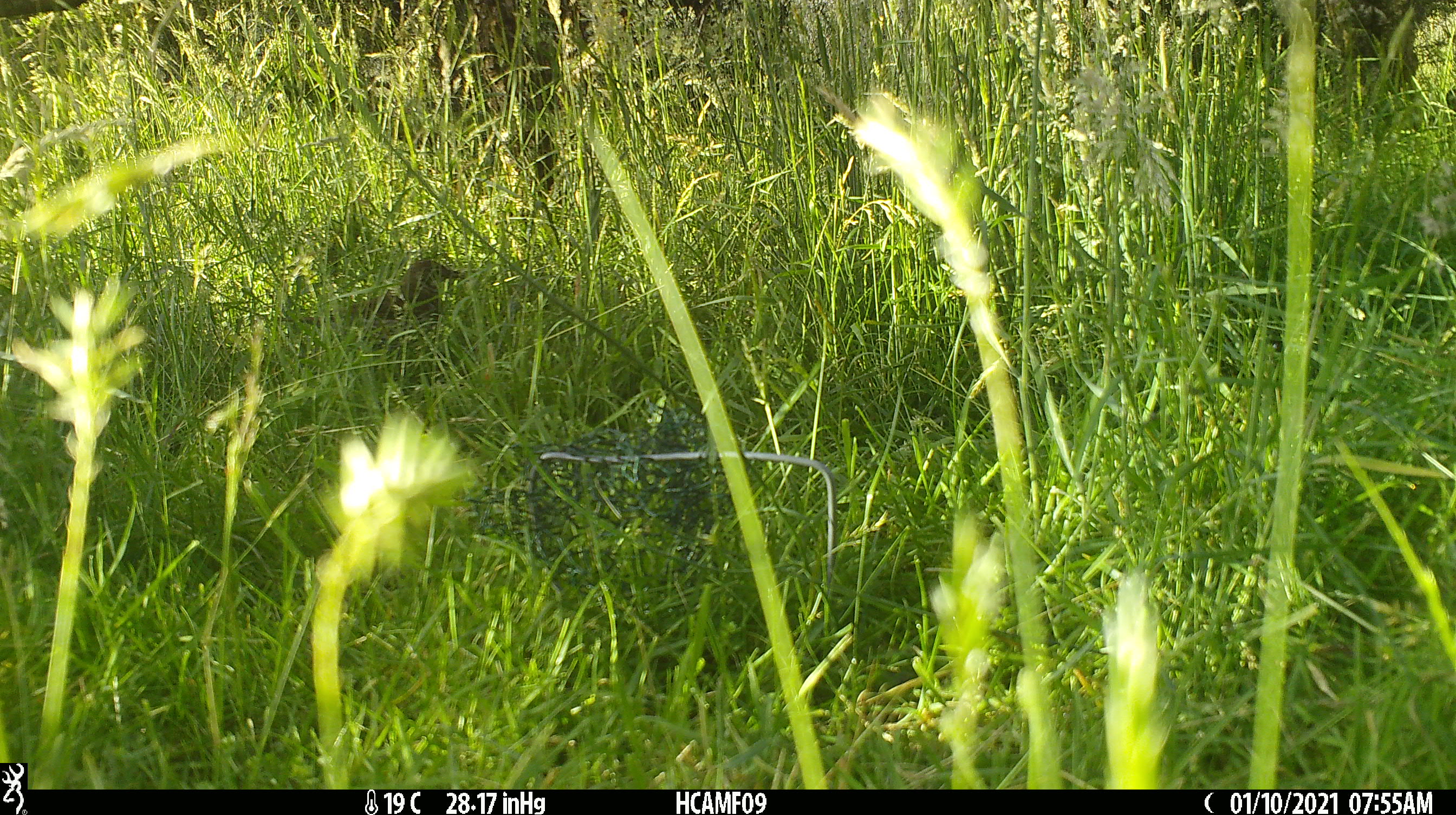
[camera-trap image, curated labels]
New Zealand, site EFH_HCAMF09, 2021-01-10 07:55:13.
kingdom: Animalia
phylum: Chordata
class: Aves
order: Passeriformes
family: Turdidae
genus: Turdus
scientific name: Turdus philomelos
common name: song thrush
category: thrush